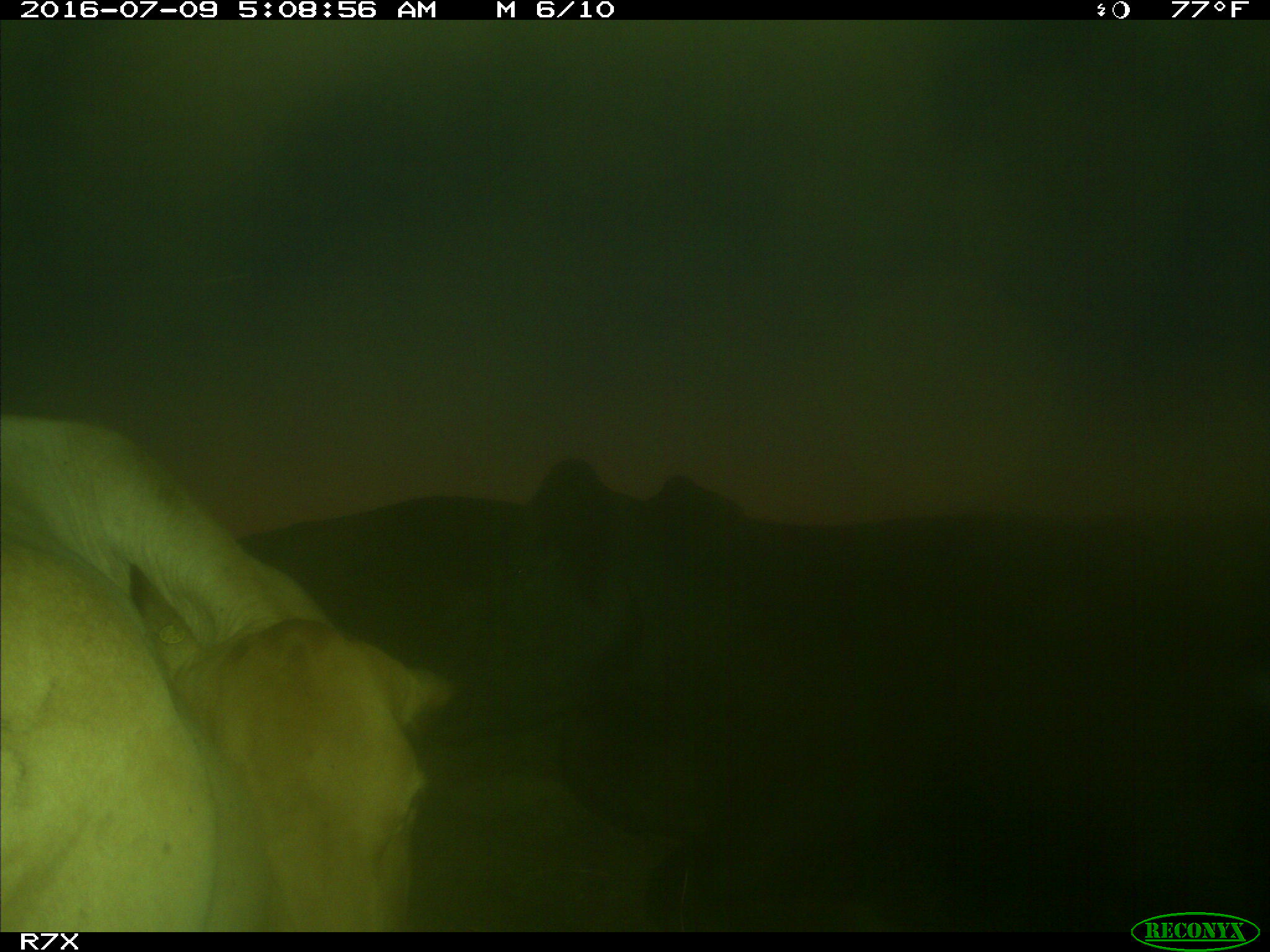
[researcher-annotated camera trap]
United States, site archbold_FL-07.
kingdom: Animalia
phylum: Chordata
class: Mammalia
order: Artiodactyla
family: Bovidae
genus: Bos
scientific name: Bos taurus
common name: domestic cow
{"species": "Bos taurus (domestic cow)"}